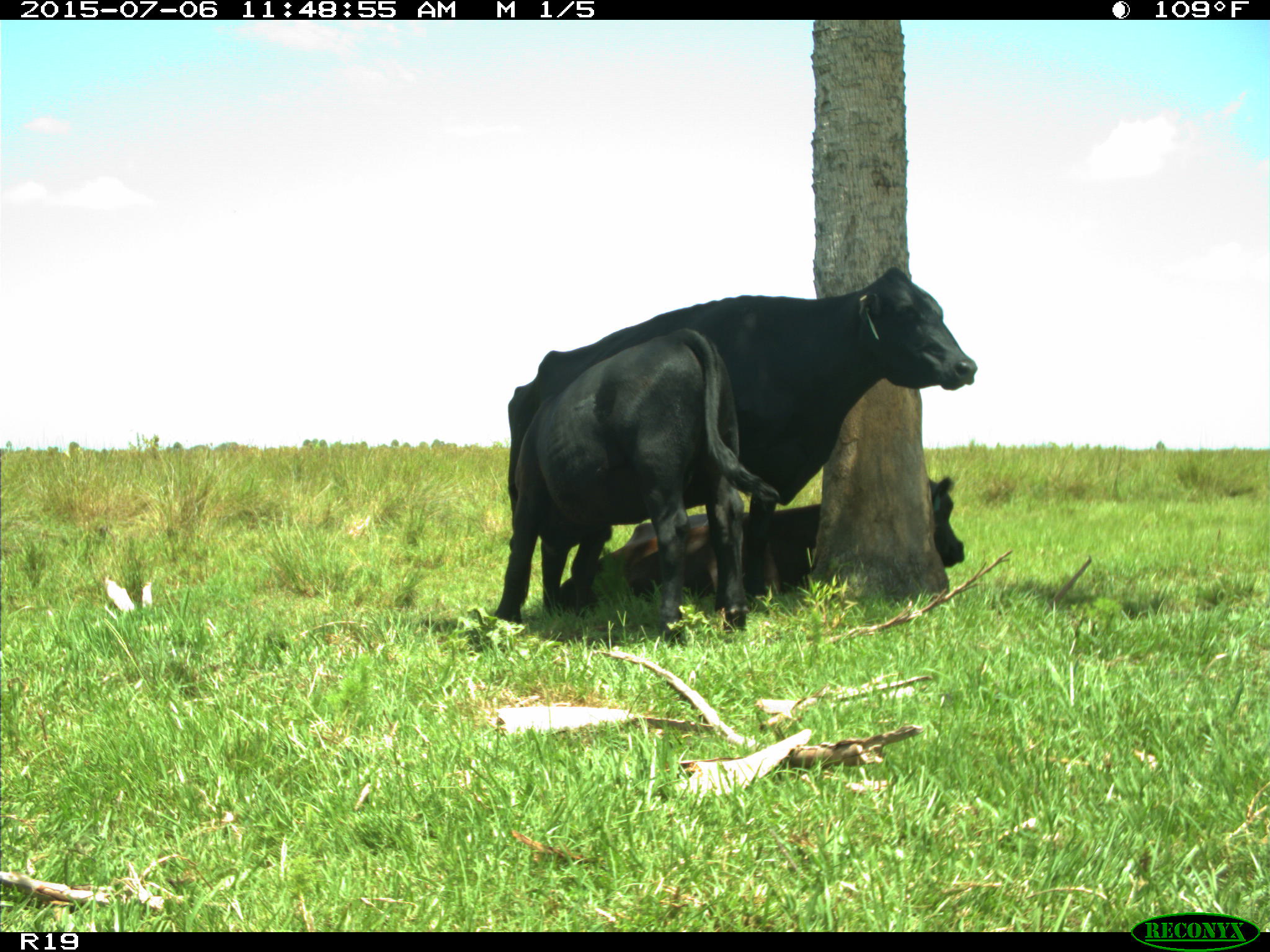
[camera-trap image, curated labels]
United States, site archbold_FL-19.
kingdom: Animalia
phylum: Chordata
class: Mammalia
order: Artiodactyla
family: Bovidae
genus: Bos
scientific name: Bos taurus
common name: domestic cow